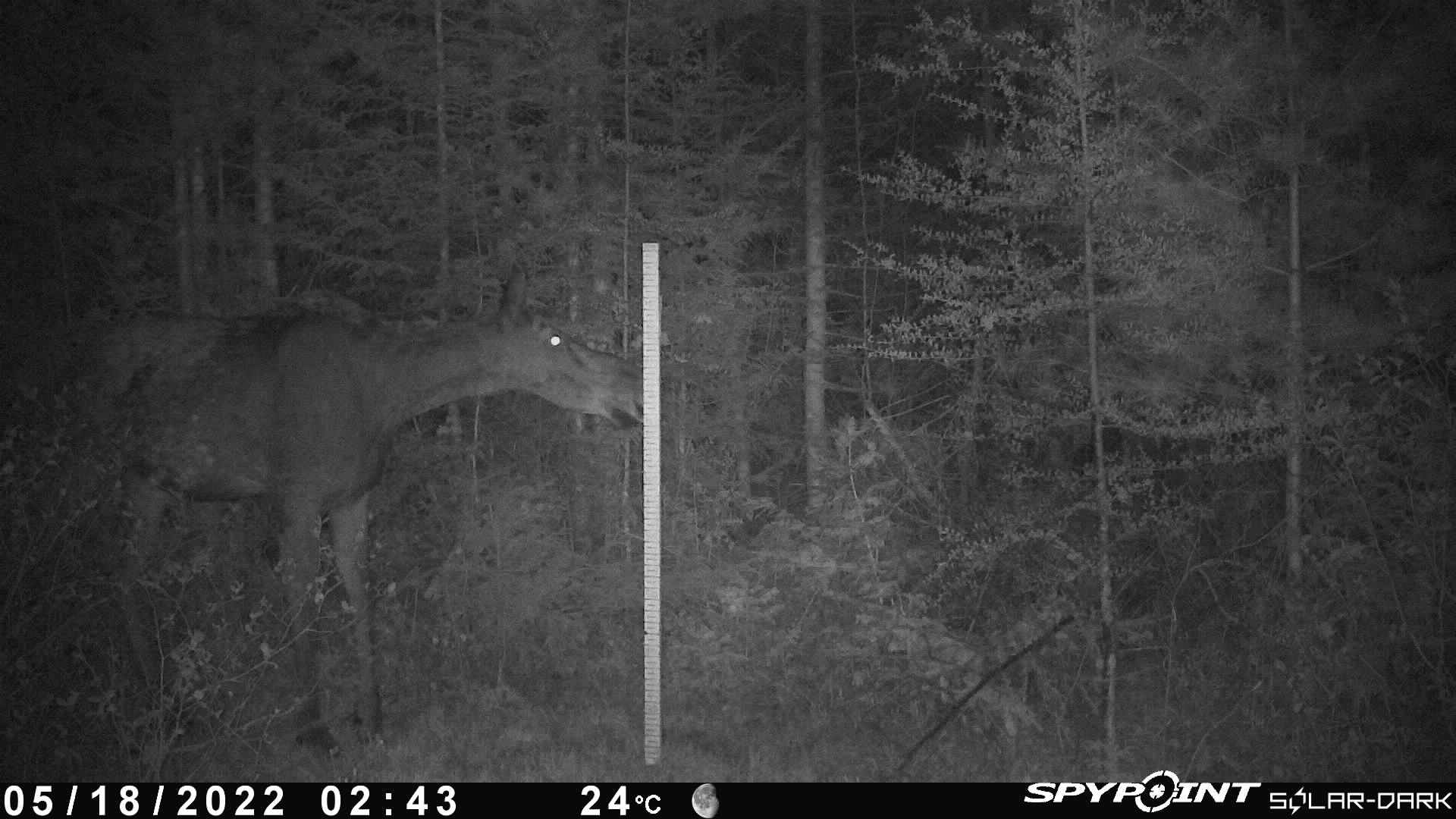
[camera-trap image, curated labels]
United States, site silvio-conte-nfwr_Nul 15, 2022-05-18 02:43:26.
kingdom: Animalia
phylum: Chordata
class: Mammalia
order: Artiodactyla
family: Cervidae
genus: Alces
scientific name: Alces alces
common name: moose